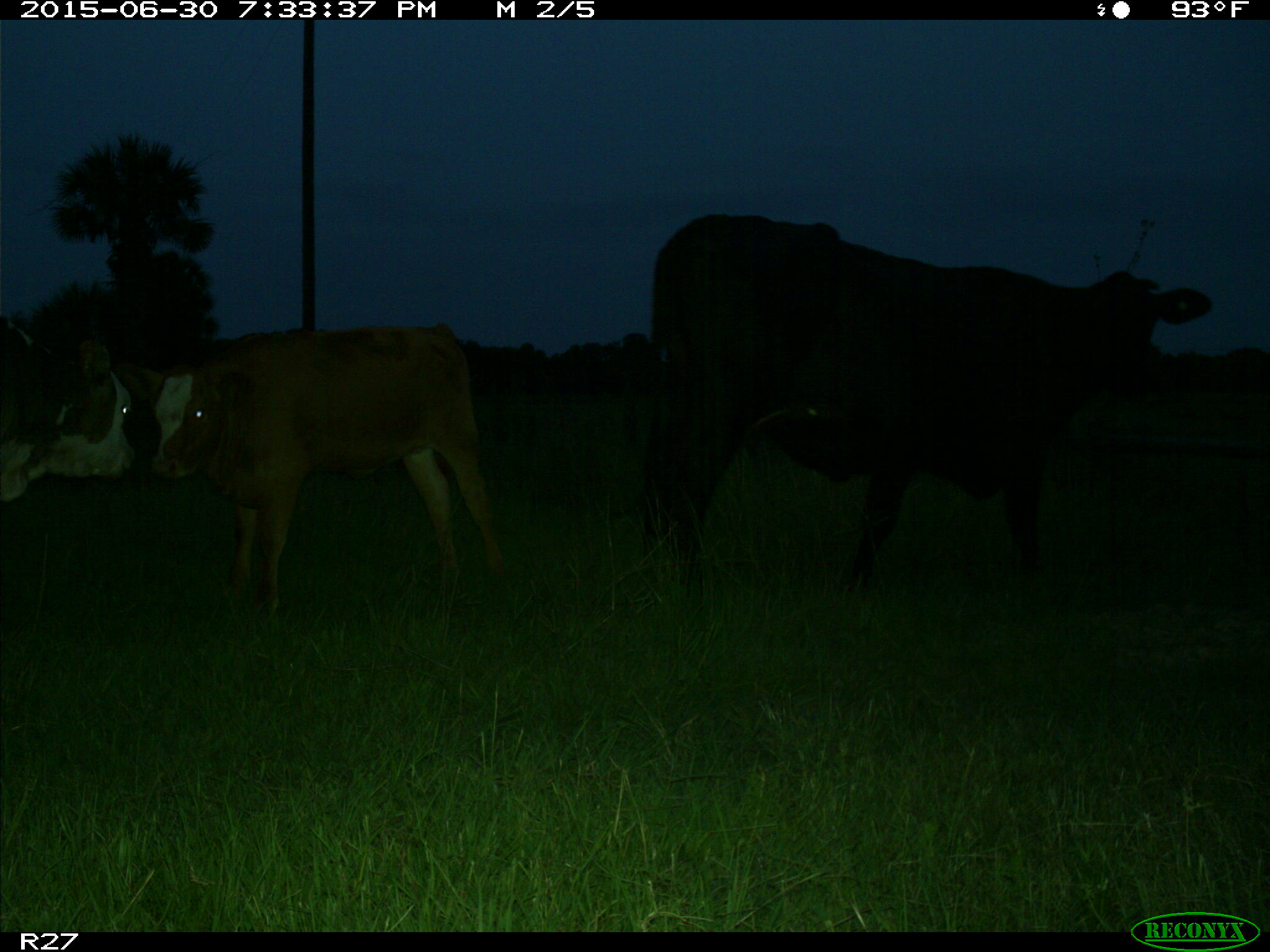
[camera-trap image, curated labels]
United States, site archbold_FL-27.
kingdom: Animalia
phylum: Chordata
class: Mammalia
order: Artiodactyla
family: Bovidae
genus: Bos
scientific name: Bos taurus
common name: domestic cow